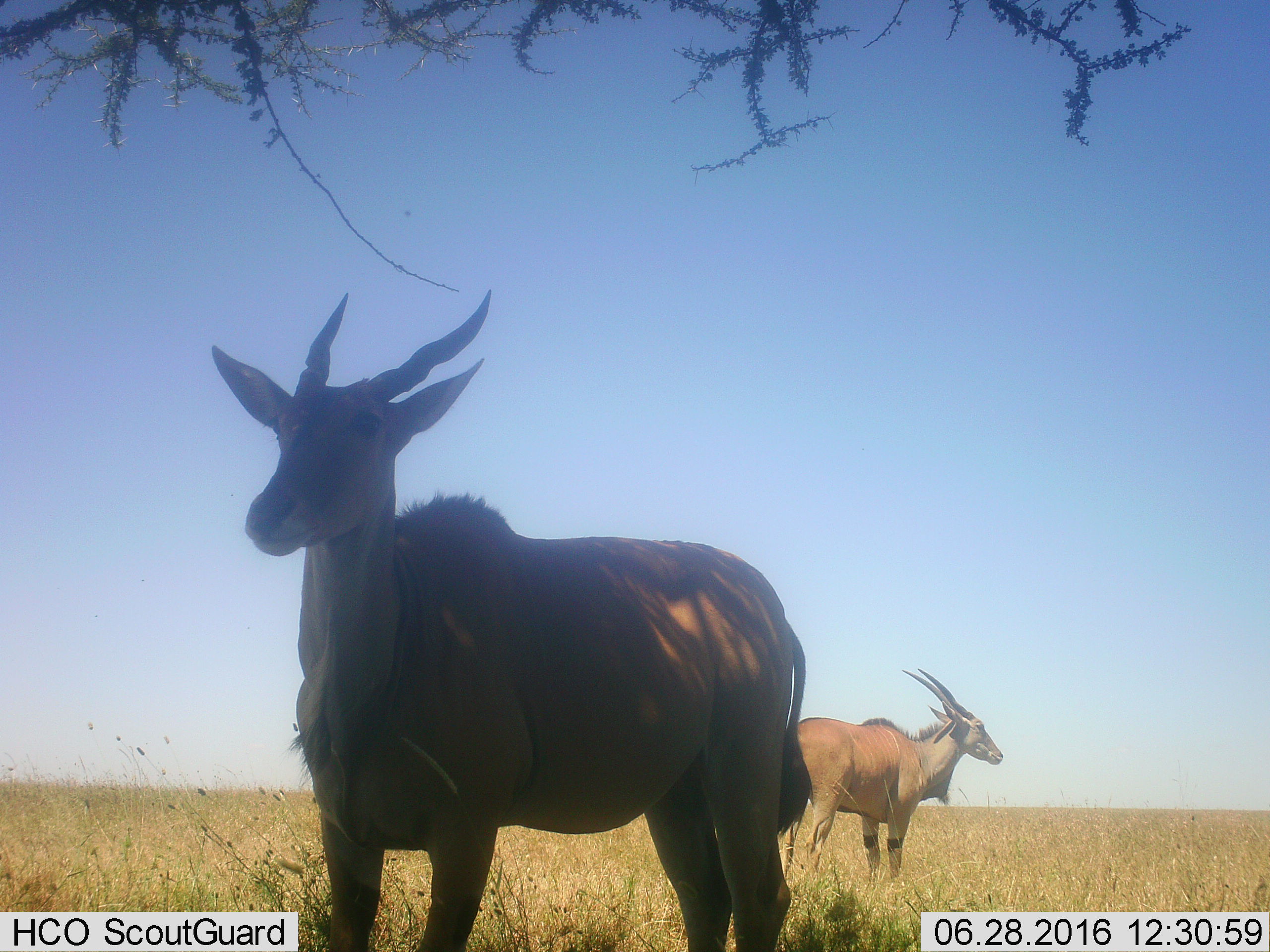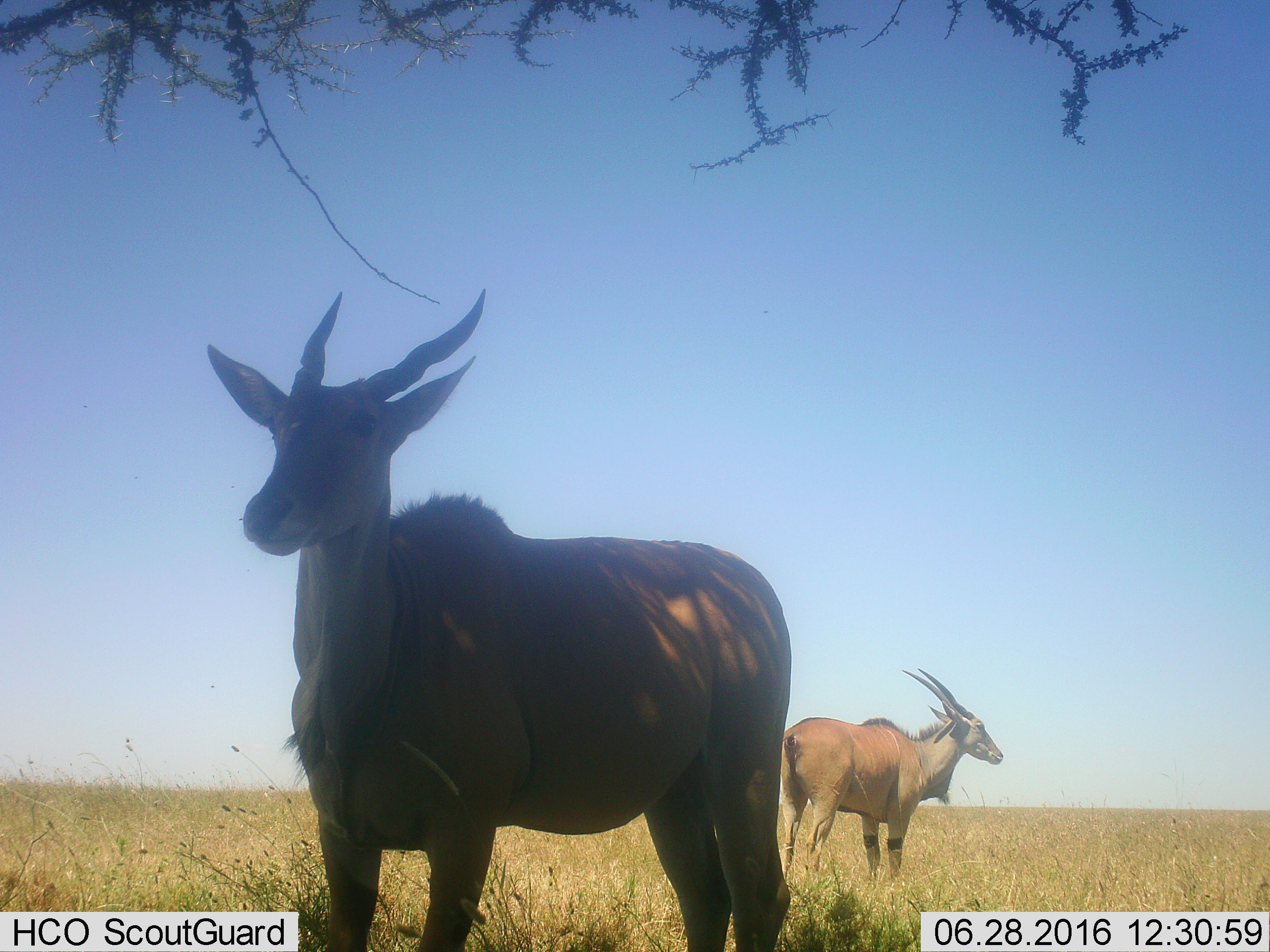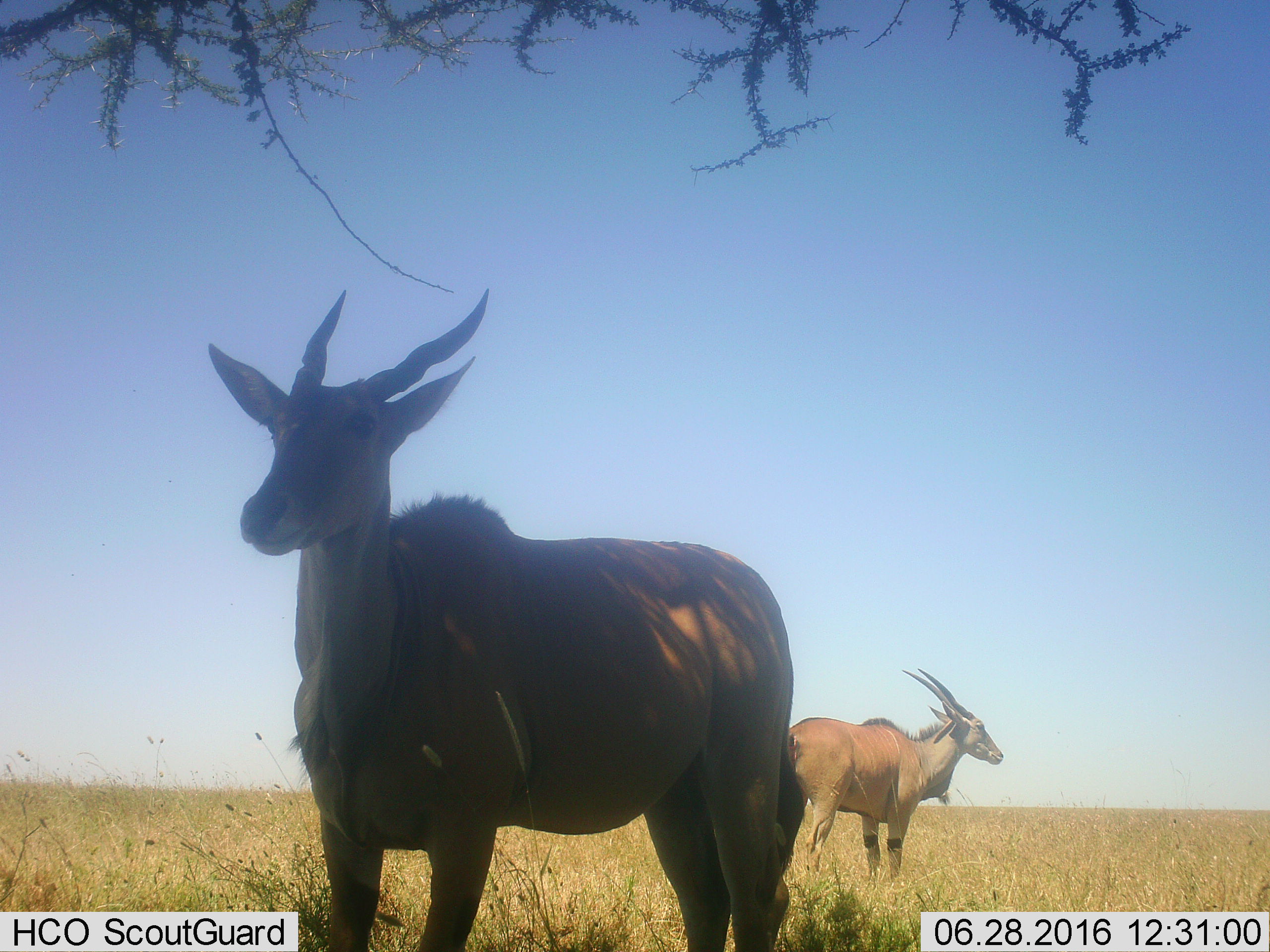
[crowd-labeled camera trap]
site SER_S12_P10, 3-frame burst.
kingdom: Animalia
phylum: Chordata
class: Mammalia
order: Artiodactyla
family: Bovidae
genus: Tragelaphus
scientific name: Tragelaphus oryx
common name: eland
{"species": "eland (Tragelaphus oryx)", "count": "2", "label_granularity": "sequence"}